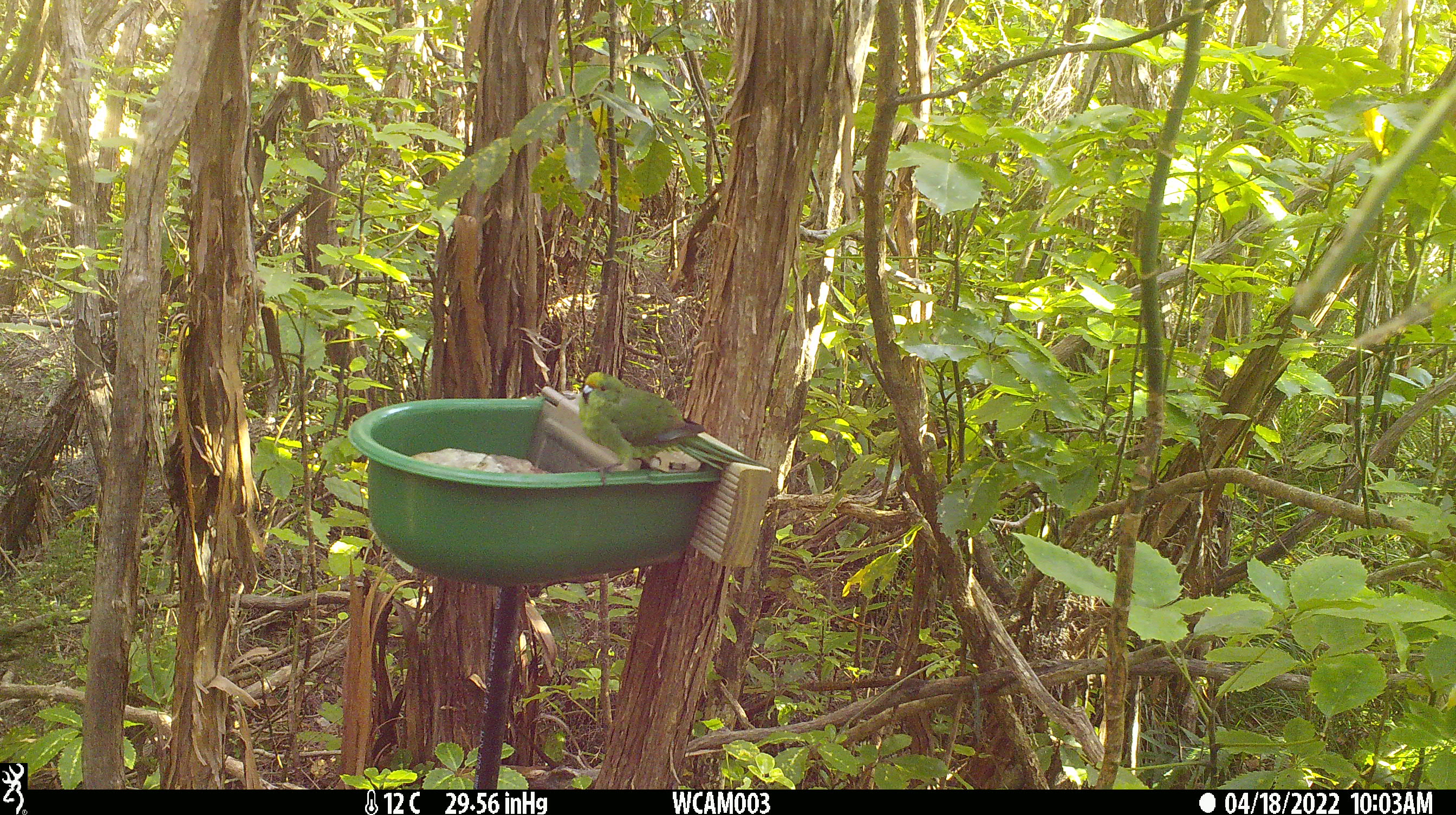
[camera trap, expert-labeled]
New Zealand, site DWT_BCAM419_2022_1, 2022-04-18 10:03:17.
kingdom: Animalia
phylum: Chordata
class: Aves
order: Psittaciformes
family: Psittaculidae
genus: Cyanoramphus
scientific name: Cyanoramphus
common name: parakeet